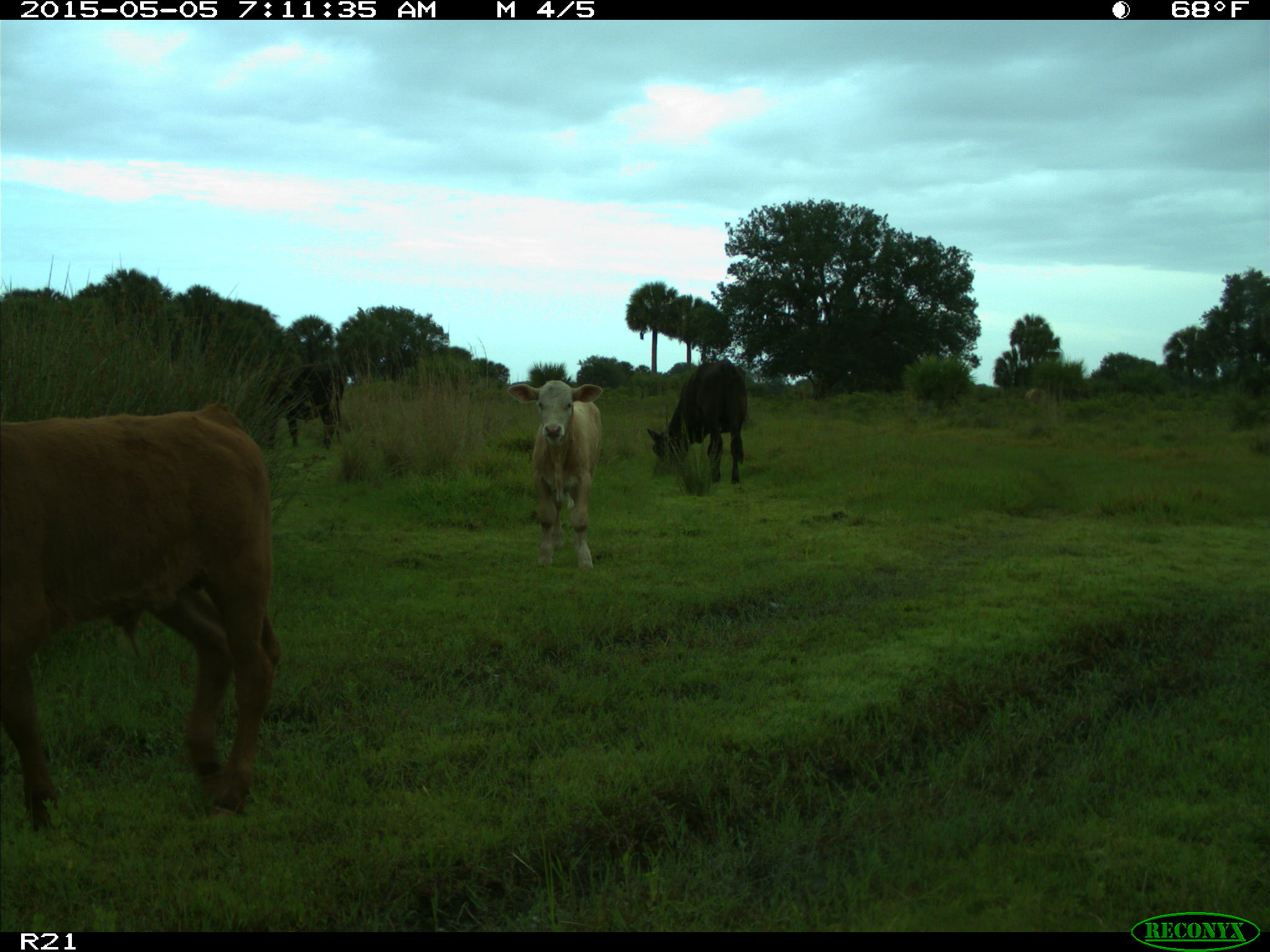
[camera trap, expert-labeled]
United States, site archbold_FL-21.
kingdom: Animalia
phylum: Chordata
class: Mammalia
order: Artiodactyla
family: Bovidae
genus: Bos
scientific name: Bos taurus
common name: domestic cow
Bos taurus (domestic cow).